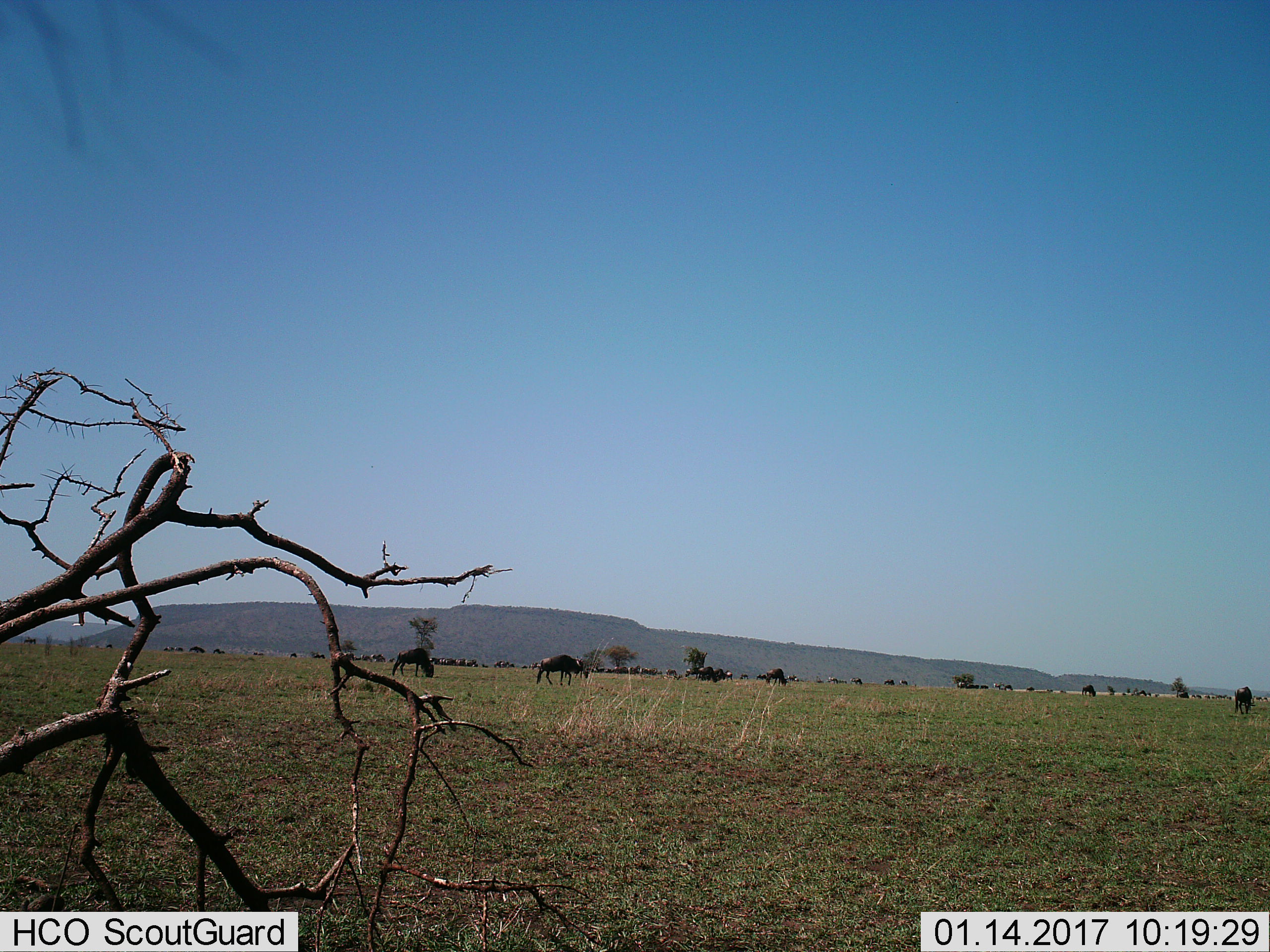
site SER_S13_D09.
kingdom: Animalia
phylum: Chordata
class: Mammalia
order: Artiodactyla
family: Bovidae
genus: Connochaetes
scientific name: Connochaetes taurinus taurinus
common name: blue wildebeest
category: wildebeestblue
Wildebeestblue (blue wildebeest) (Connochaetes taurinus taurinus), count 11-50. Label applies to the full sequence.